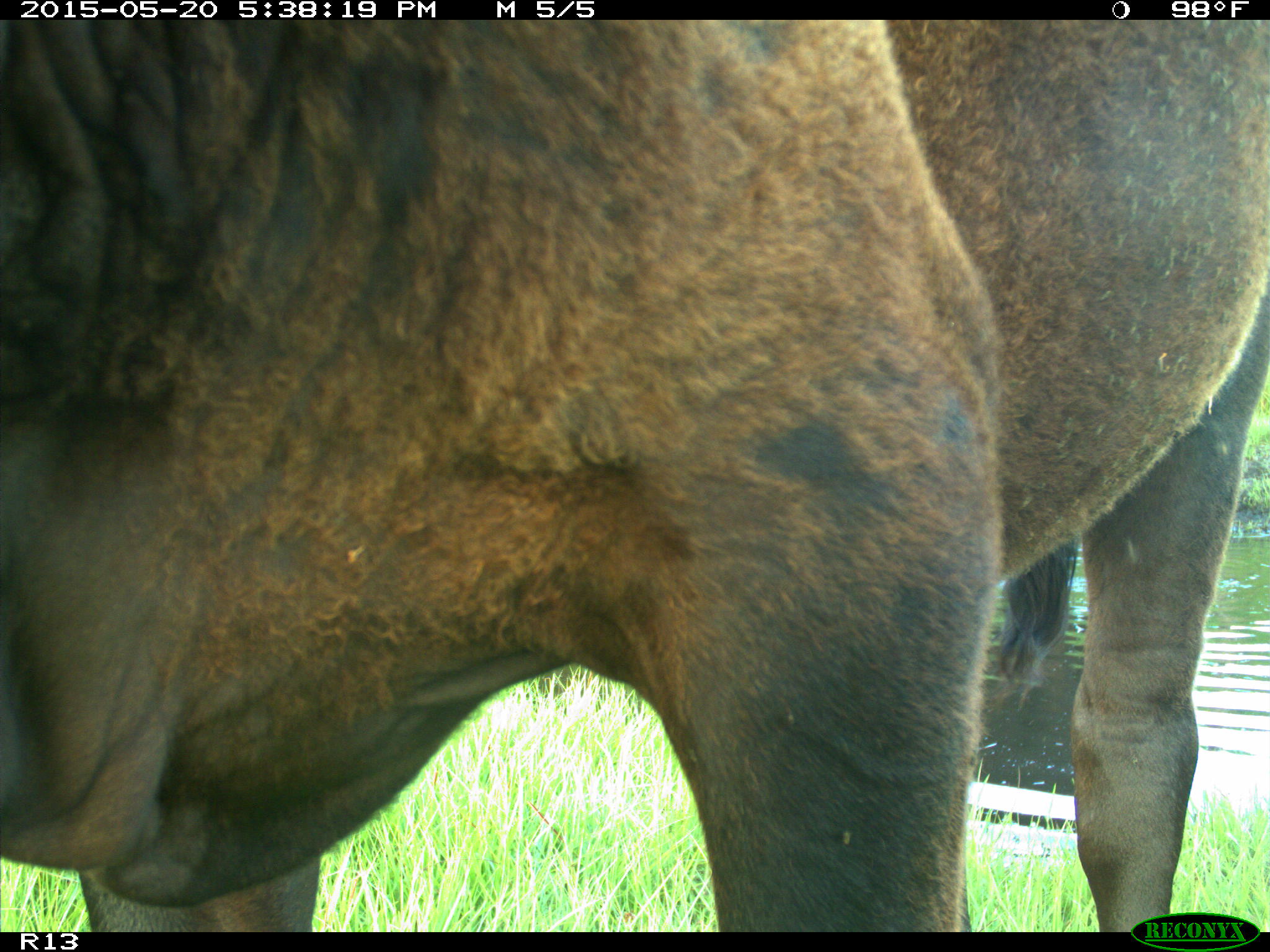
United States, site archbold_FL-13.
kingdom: Animalia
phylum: Chordata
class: Mammalia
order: Artiodactyla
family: Bovidae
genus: Bos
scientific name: Bos taurus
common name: domestic cow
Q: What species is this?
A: Bos taurus (domestic cow).